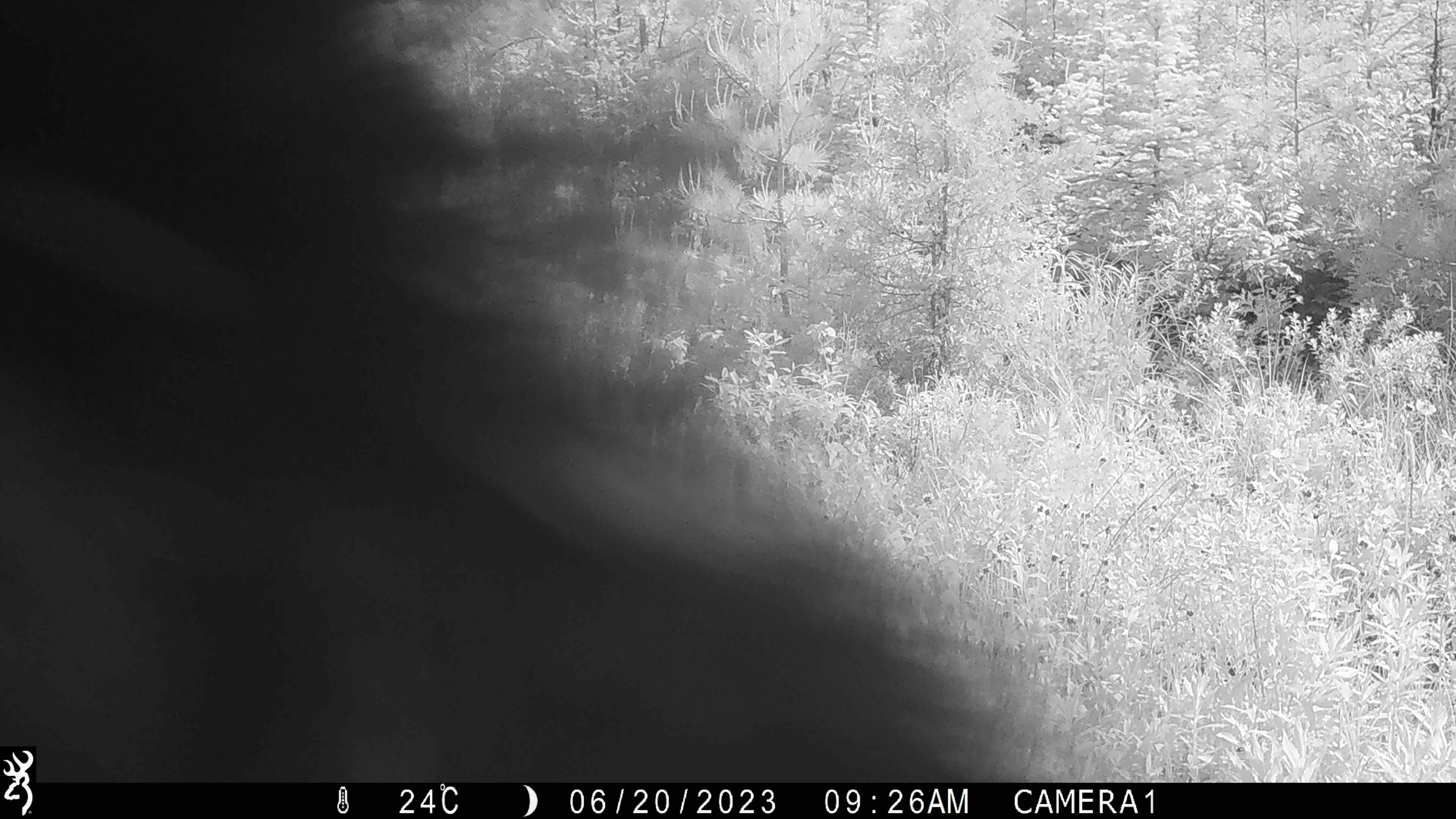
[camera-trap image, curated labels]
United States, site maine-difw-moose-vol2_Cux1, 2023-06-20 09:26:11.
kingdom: Animalia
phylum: Chordata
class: Mammalia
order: Artiodactyla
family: Cervidae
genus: Odocoileus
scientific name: Odocoileus virginianus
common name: white-tailed deer